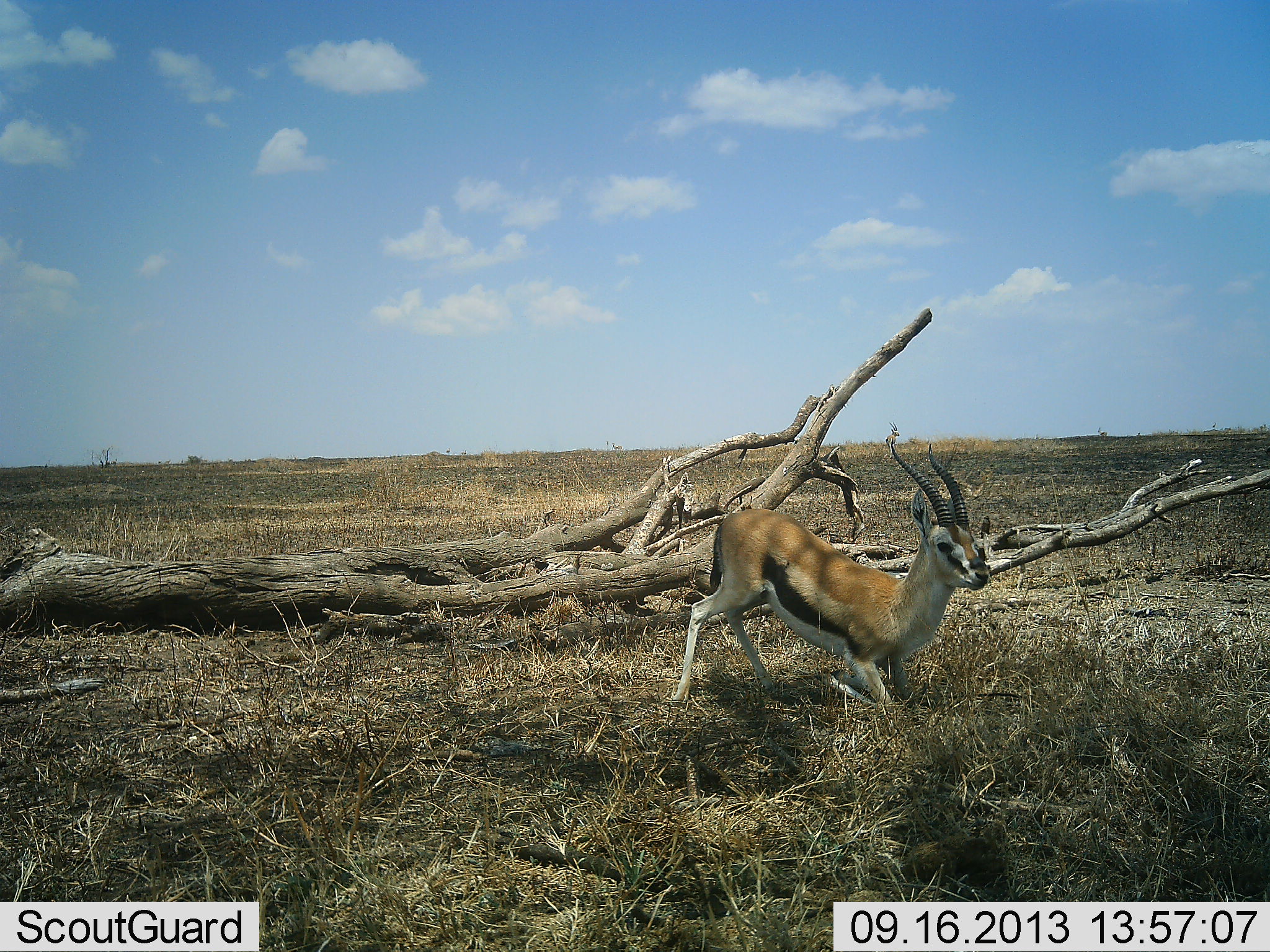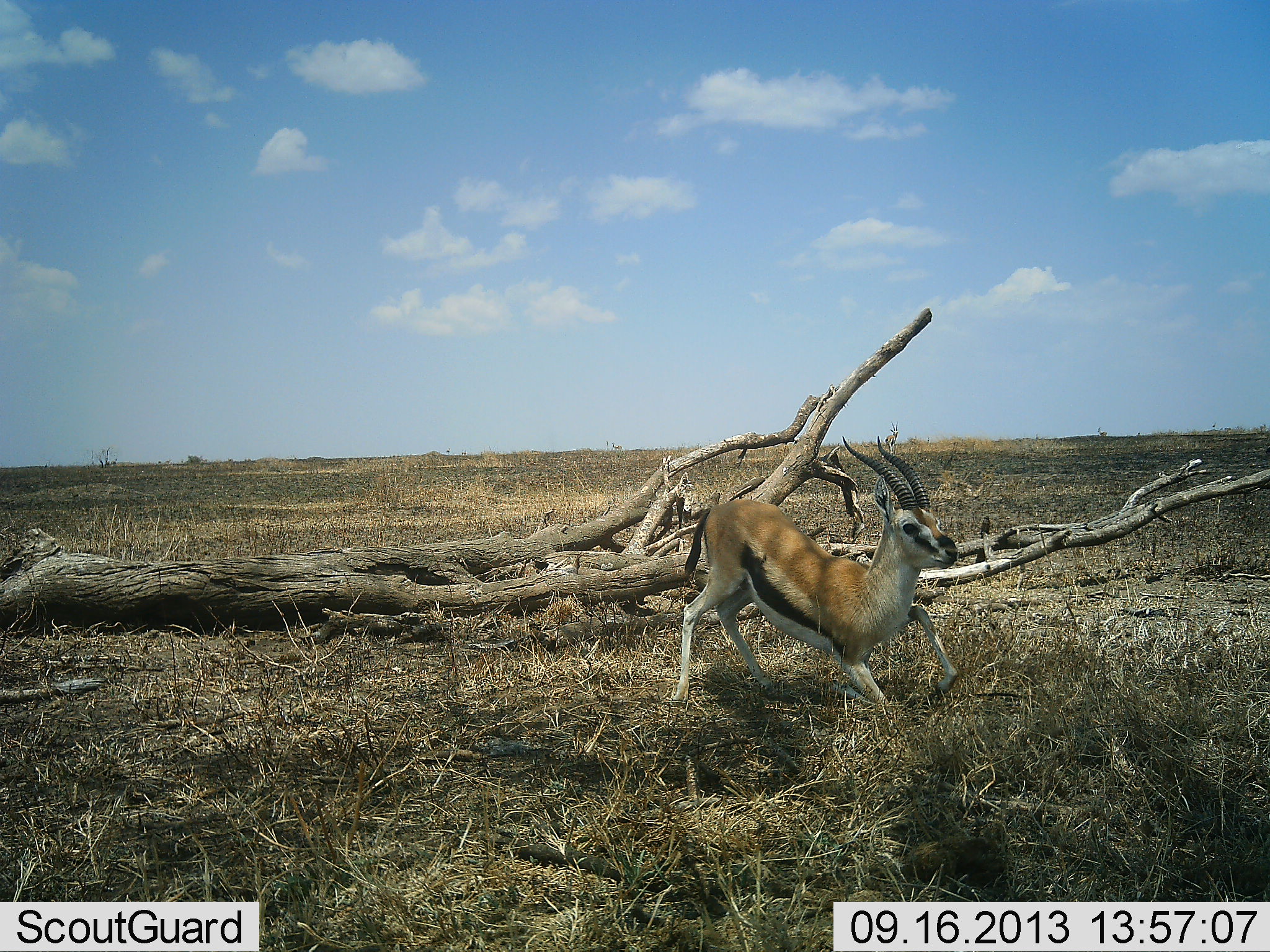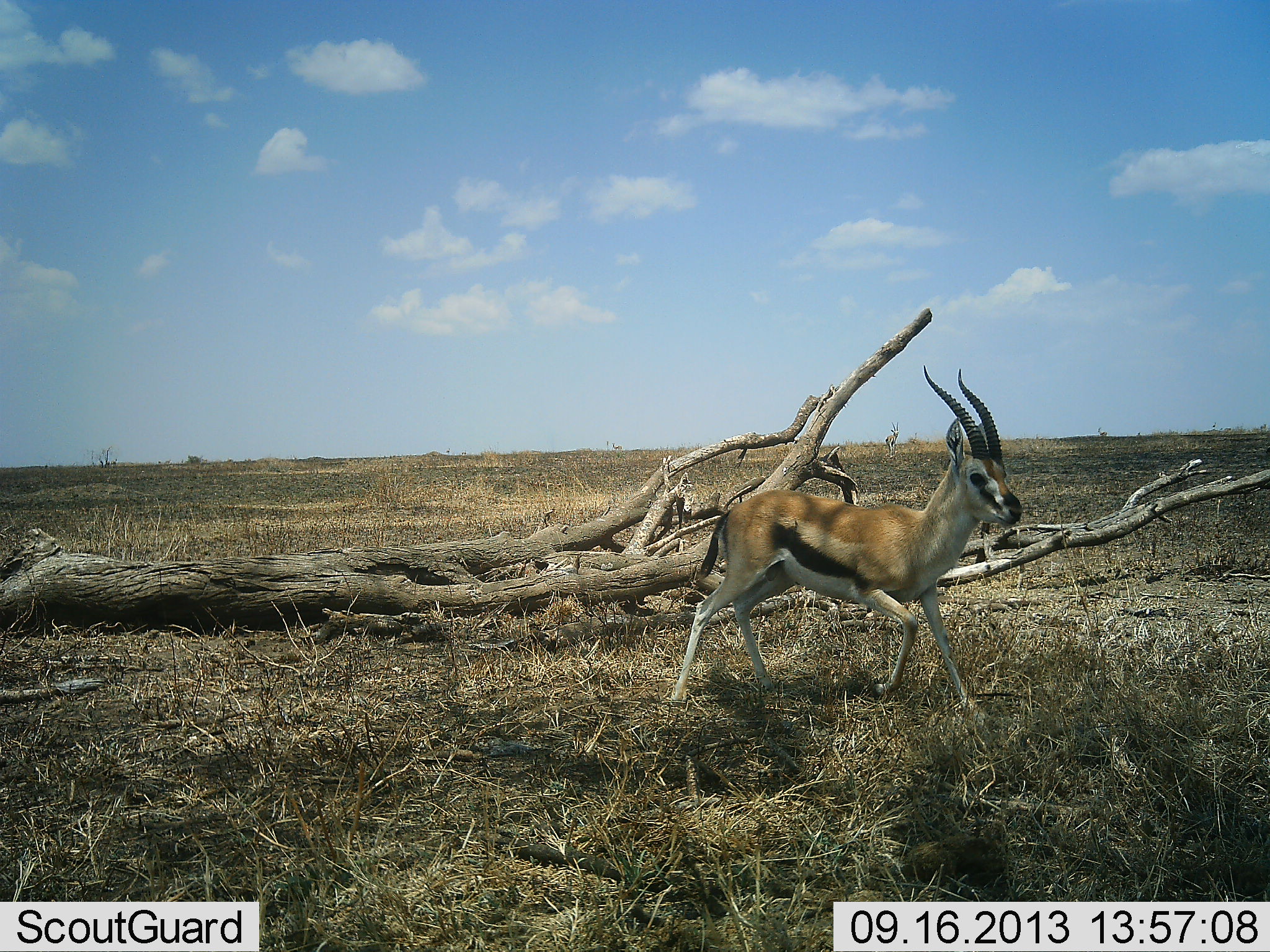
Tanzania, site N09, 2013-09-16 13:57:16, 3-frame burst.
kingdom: Animalia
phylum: Chordata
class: Mammalia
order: Artiodactyla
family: Bovidae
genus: Eudorcas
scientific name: Eudorcas thomsonii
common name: thomson's gazelle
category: gazellethomsons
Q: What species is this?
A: Gazellethomsons (thomson's gazelle) (Eudorcas thomsonii).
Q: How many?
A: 1.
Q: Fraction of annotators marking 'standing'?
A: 32%.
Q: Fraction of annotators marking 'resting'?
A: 39%.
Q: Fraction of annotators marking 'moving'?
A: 43%.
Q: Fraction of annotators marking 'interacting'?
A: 4%.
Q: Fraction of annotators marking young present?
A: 0%.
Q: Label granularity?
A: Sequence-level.